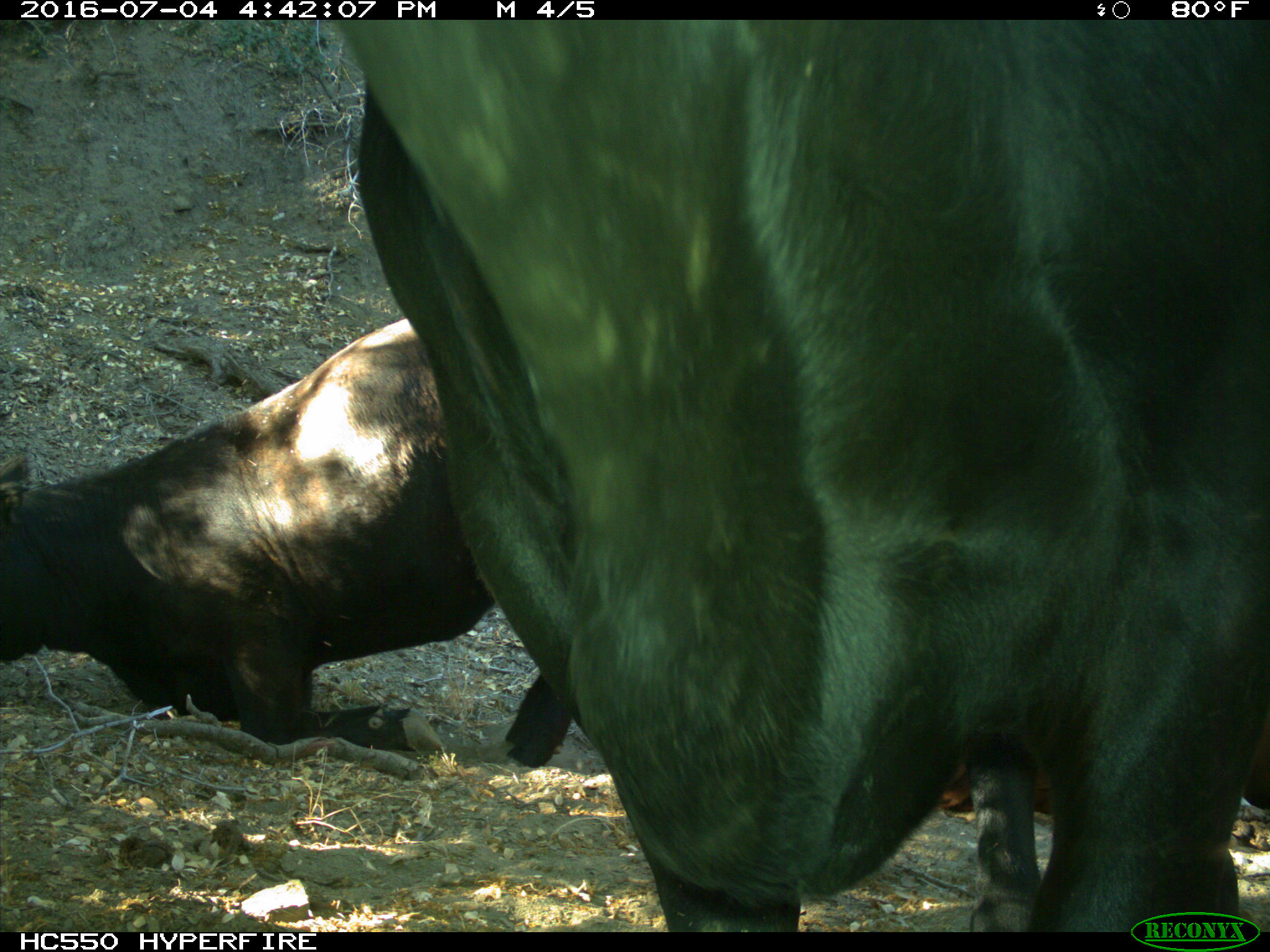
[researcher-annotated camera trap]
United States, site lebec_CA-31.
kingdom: Animalia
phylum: Chordata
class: Mammalia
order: Artiodactyla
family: Bovidae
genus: Bos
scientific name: Bos taurus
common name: domestic cow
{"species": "Bos taurus (domestic cow)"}